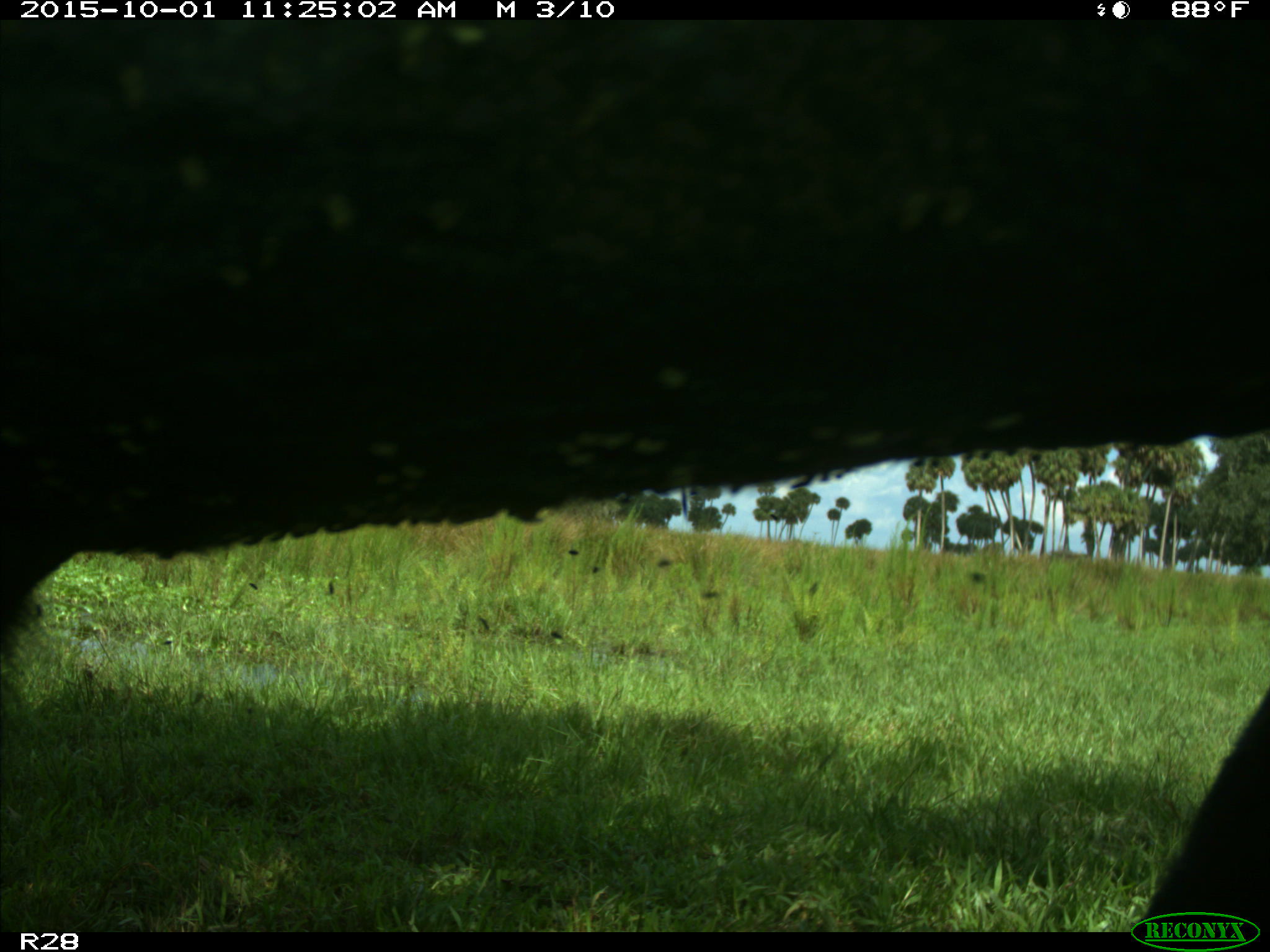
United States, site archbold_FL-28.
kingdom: Animalia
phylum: Chordata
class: Mammalia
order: Artiodactyla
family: Bovidae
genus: Bos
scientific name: Bos taurus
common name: domestic cow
Bos taurus (domestic cow).